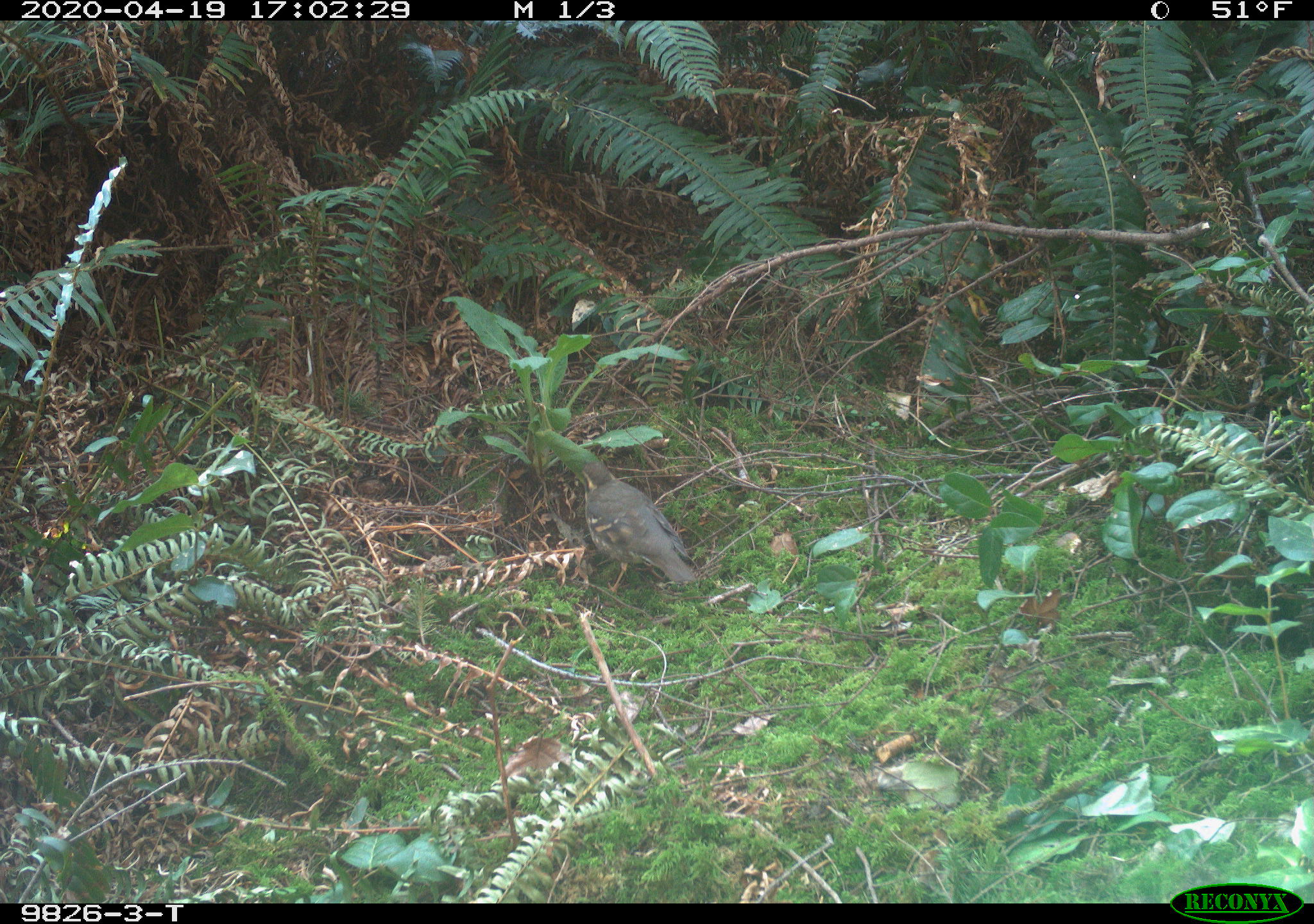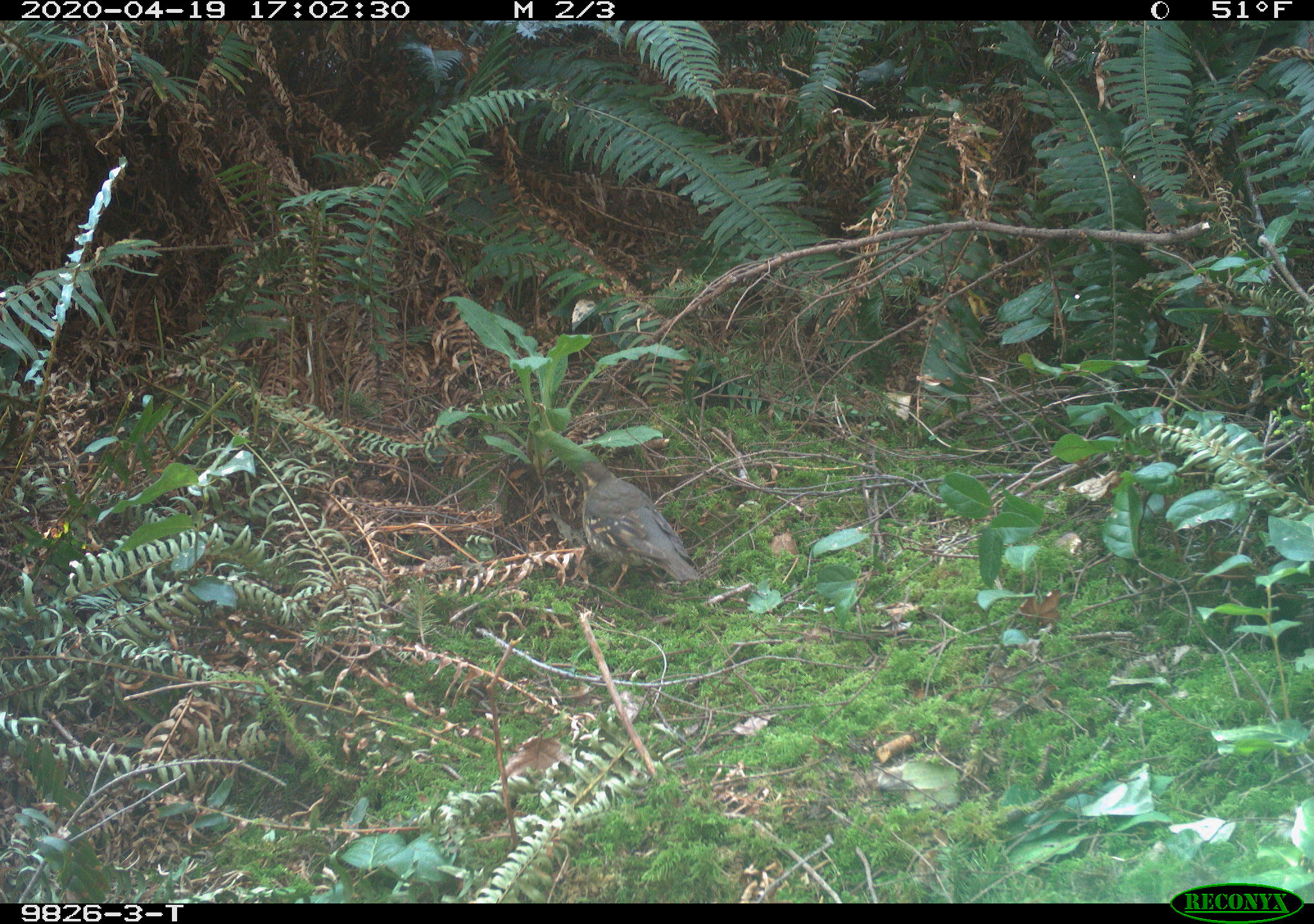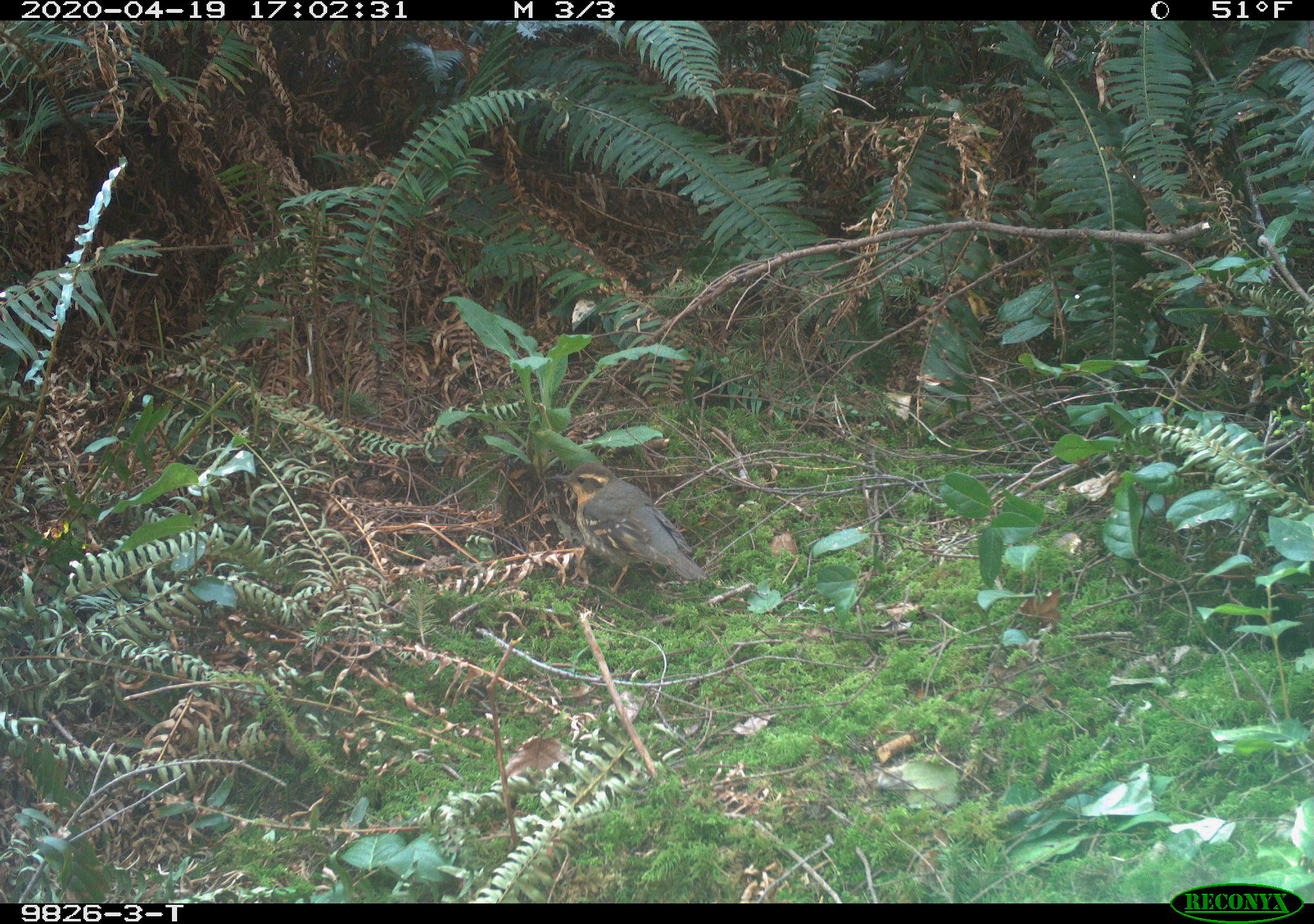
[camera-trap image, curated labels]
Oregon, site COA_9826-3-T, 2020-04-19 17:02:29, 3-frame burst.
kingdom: Animalia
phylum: Chordata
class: Aves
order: Passeriformes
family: Turdidae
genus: Ixoreus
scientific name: Ixoreus naevius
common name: varied thrush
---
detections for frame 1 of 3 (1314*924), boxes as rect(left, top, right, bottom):
varied thrush: rect(568, 454, 692, 599)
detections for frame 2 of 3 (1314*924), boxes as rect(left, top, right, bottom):
varied thrush: rect(572, 458, 697, 595)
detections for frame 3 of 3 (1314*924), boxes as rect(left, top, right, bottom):
varied thrush: rect(563, 461, 700, 589)